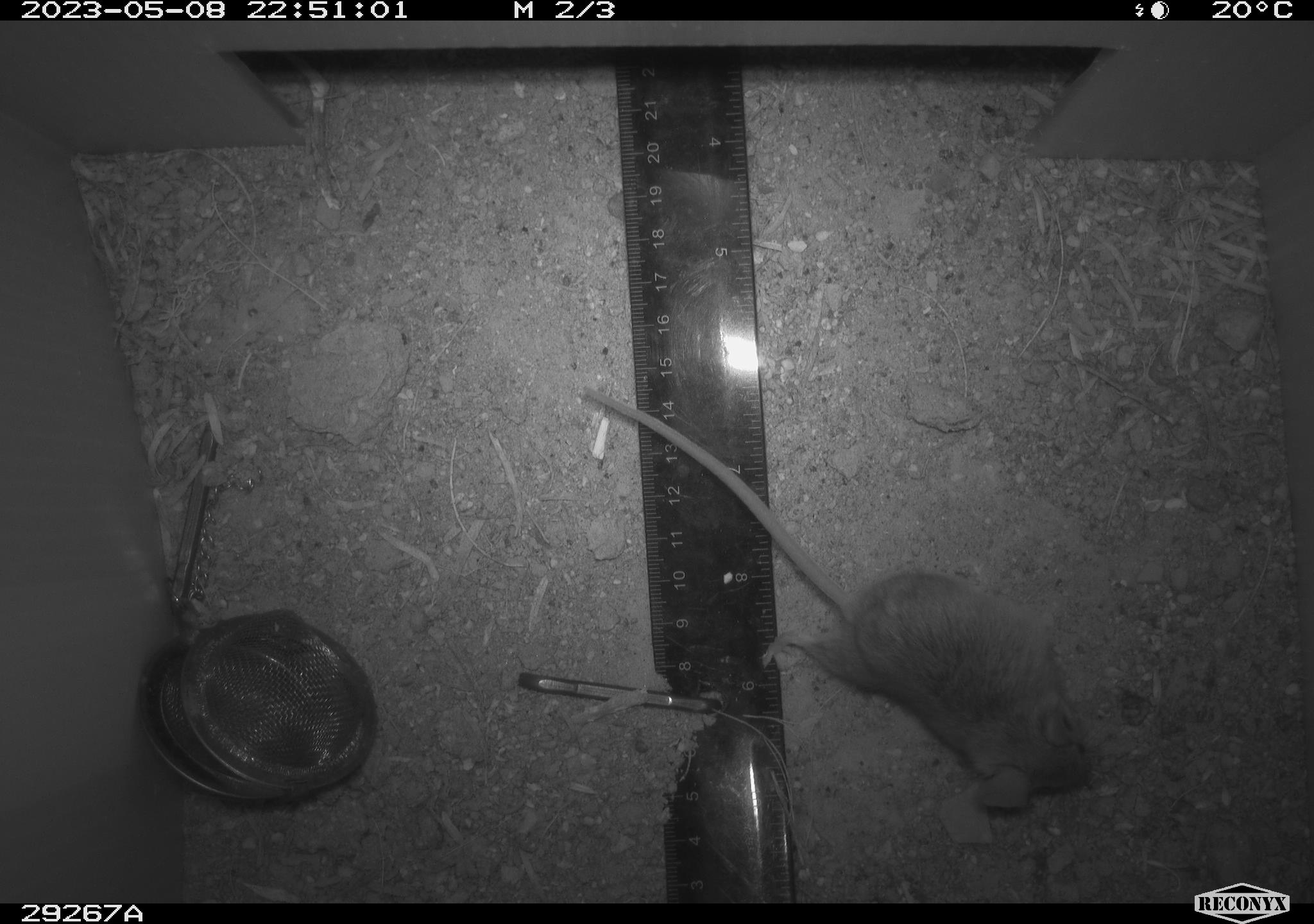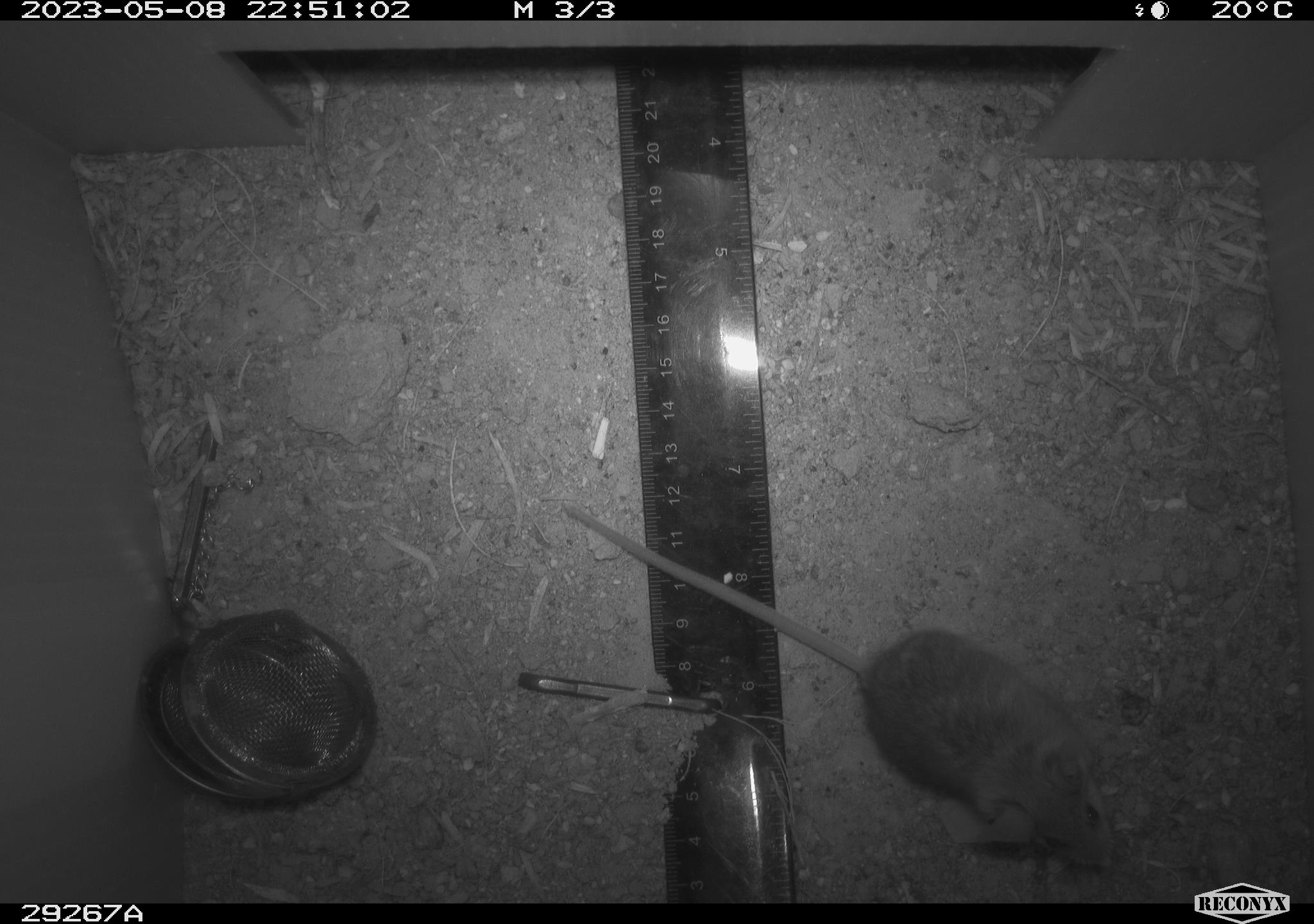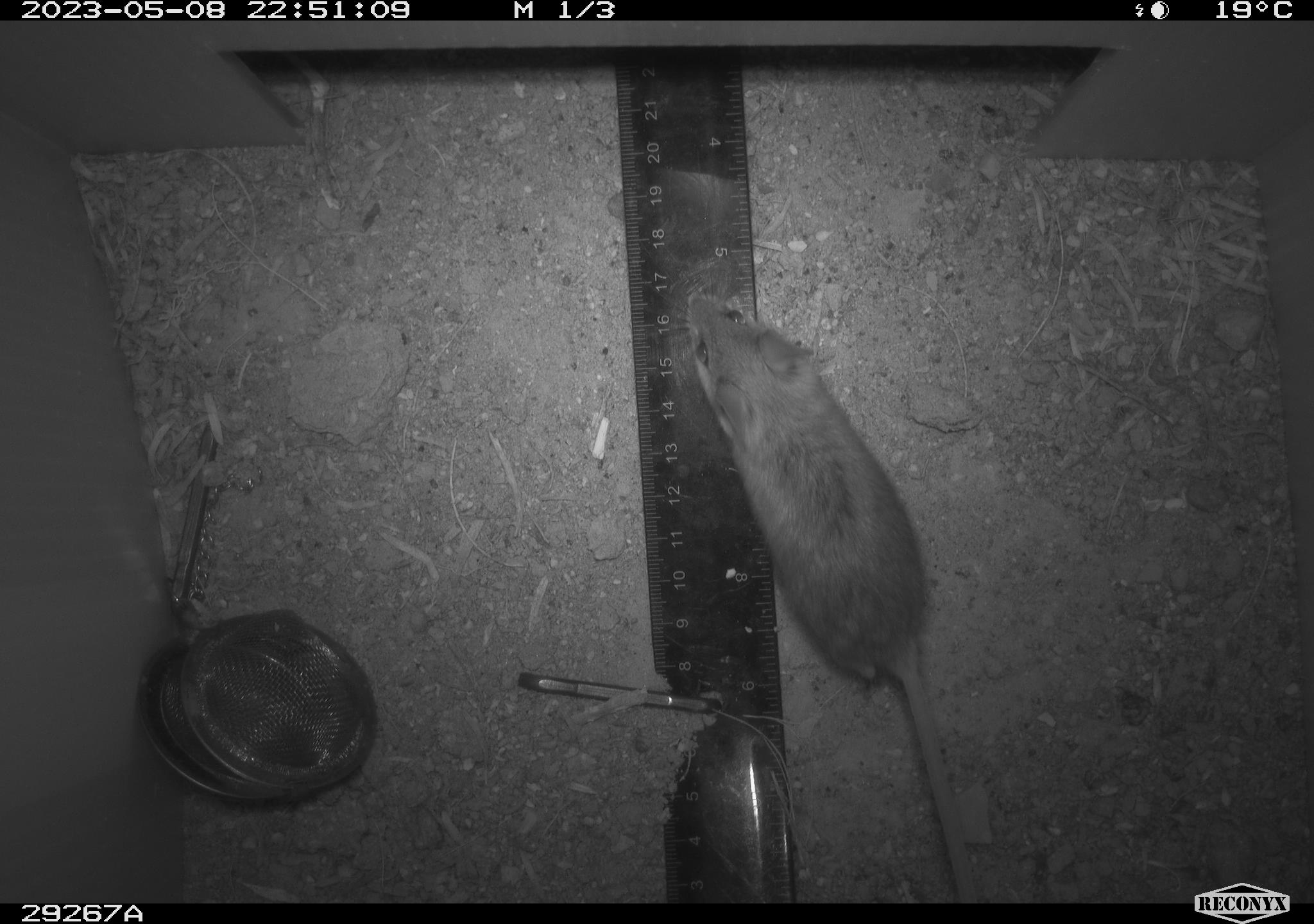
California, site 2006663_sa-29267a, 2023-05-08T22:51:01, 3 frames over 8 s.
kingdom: Animalia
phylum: Chordata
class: Mammalia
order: Rodentia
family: Cricetidae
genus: Peromyscus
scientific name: Peromyscus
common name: deer mice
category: peromyscus species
Peromyscus species (deer mice) (Peromyscus).